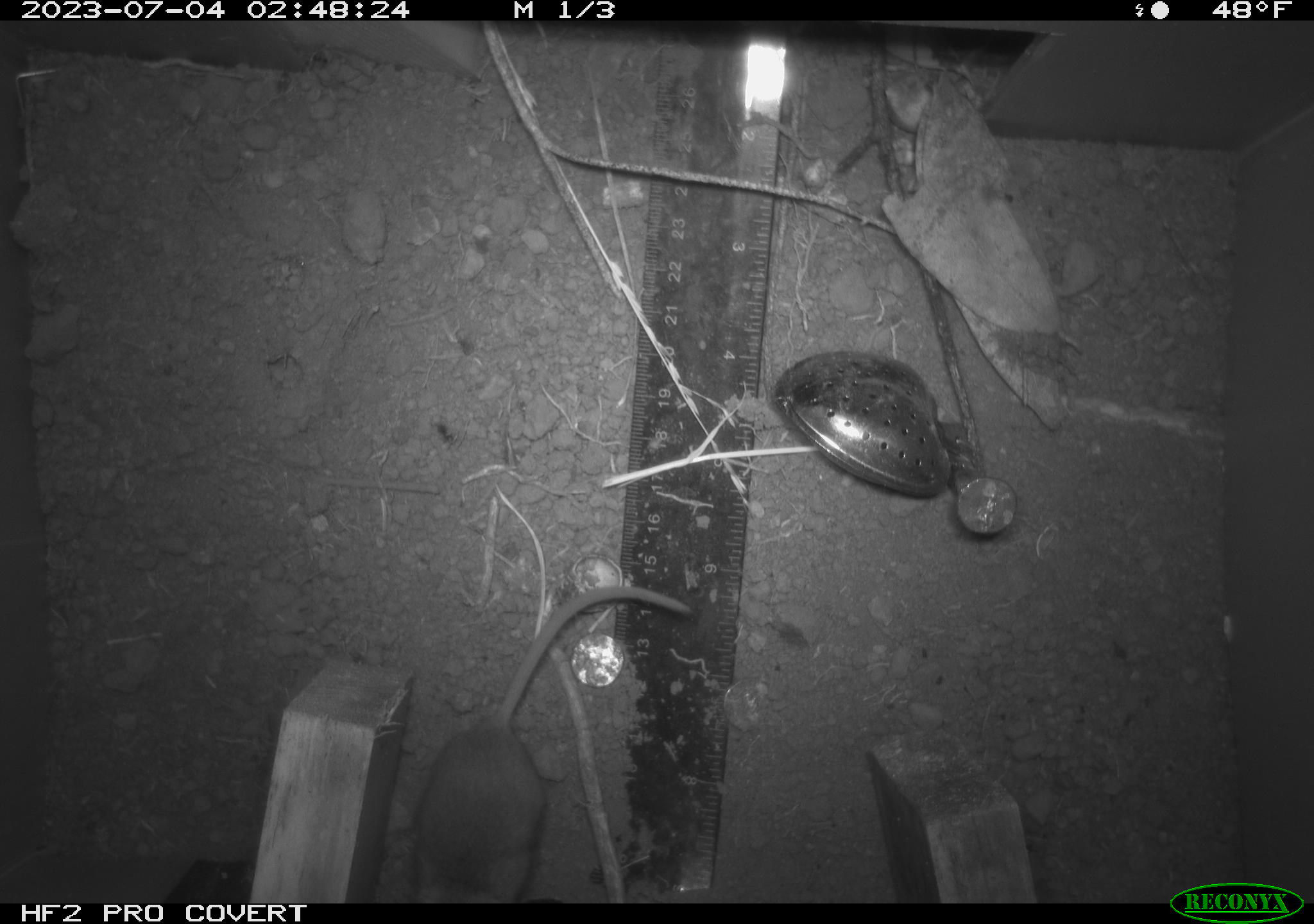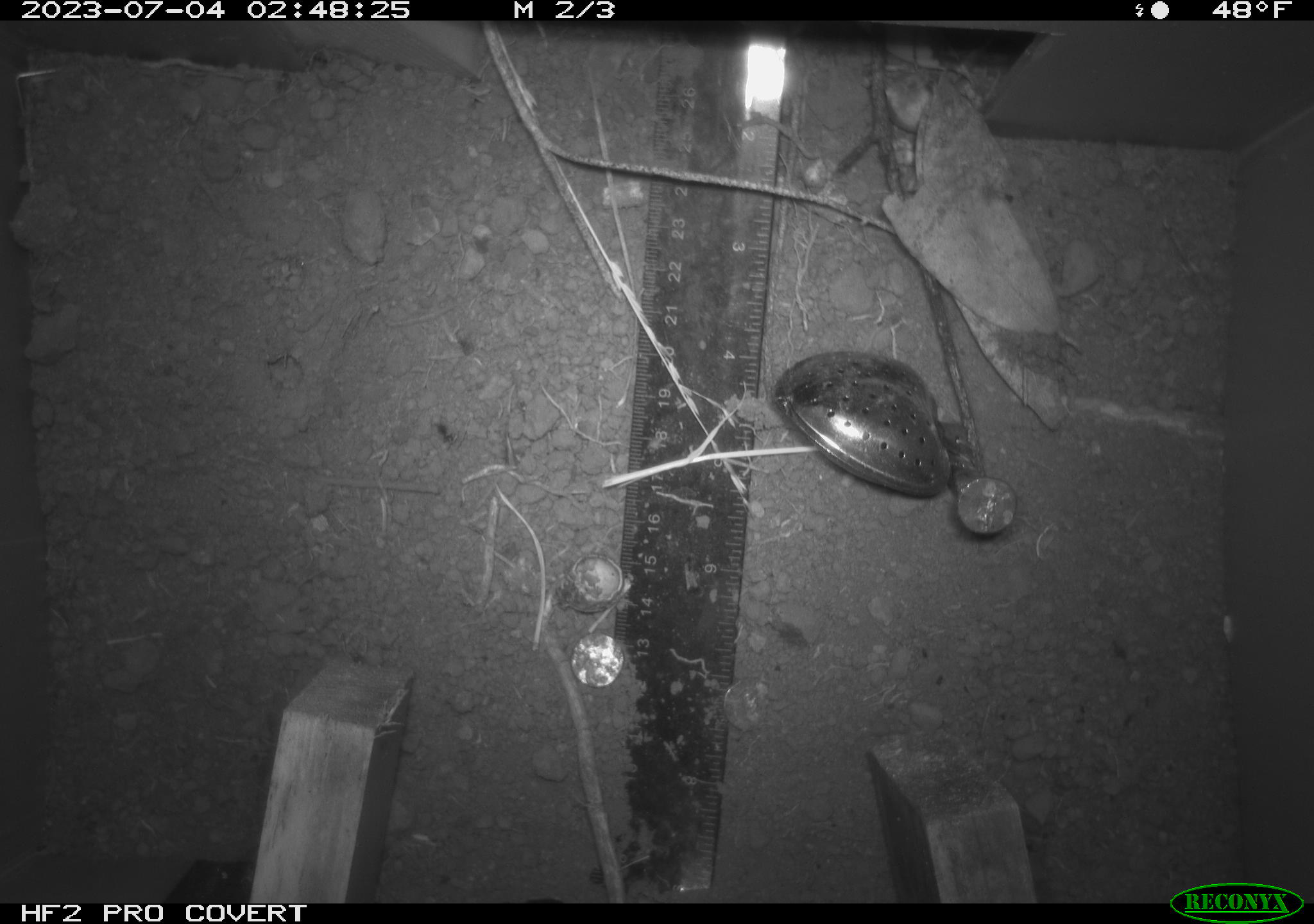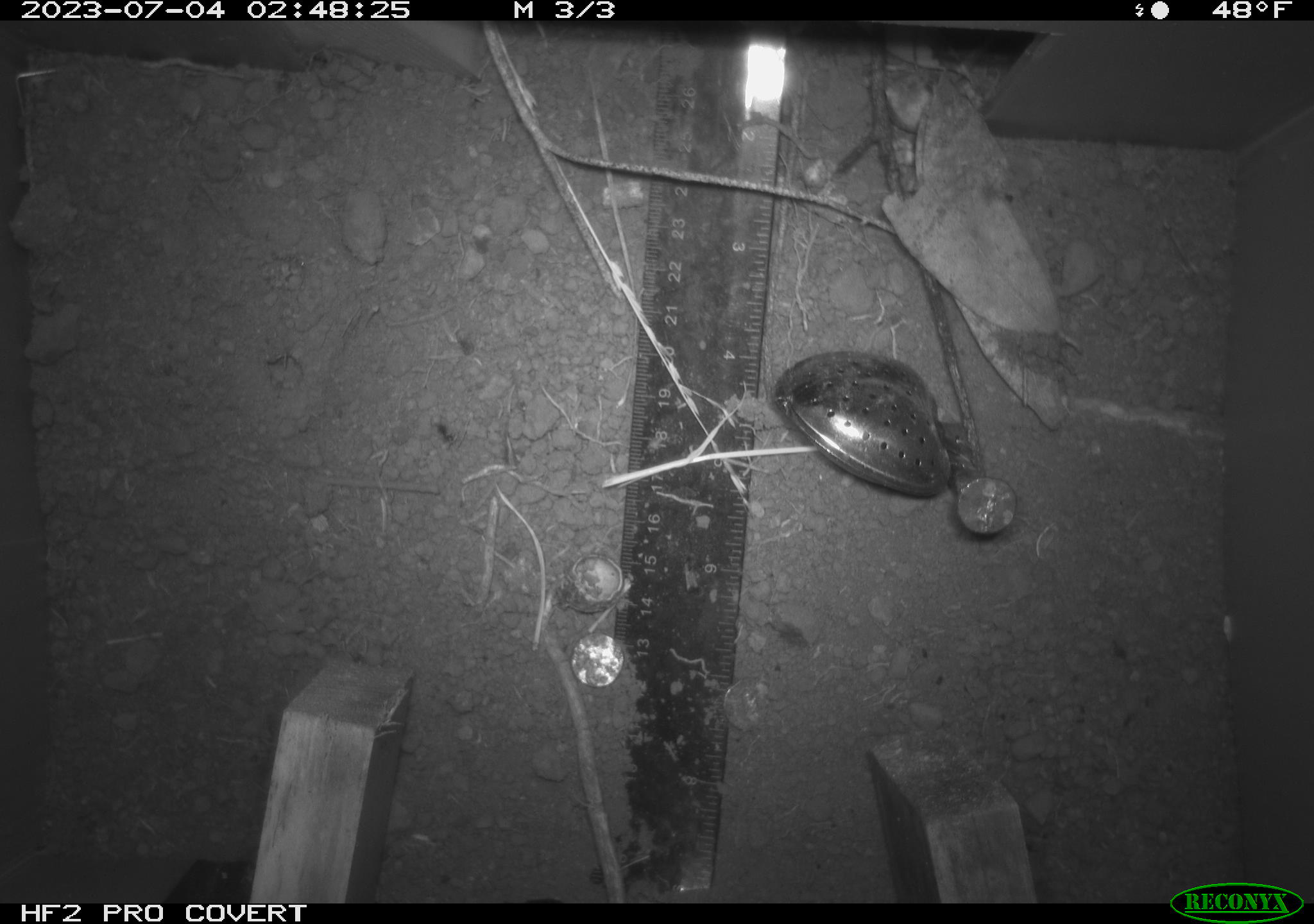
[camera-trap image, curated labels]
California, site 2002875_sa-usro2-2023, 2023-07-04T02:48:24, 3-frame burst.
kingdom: Animalia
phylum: Chordata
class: Mammalia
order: Rodentia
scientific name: Rodentia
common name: mouse species